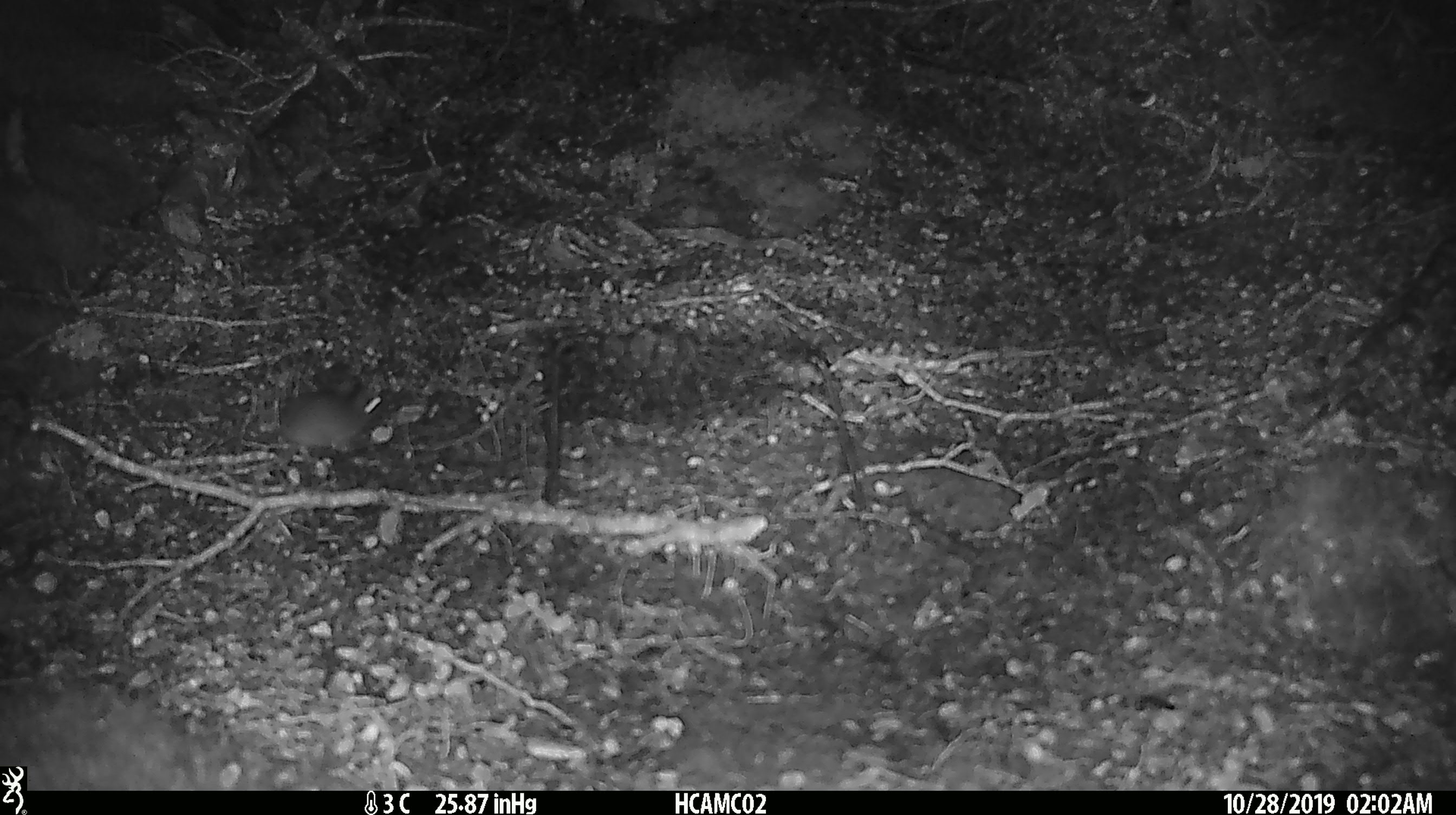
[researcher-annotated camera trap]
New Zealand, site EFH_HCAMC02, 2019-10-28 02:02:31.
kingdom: Animalia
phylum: Chordata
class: Mammalia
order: Rodentia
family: Muridae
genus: Mus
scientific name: Mus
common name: mouse